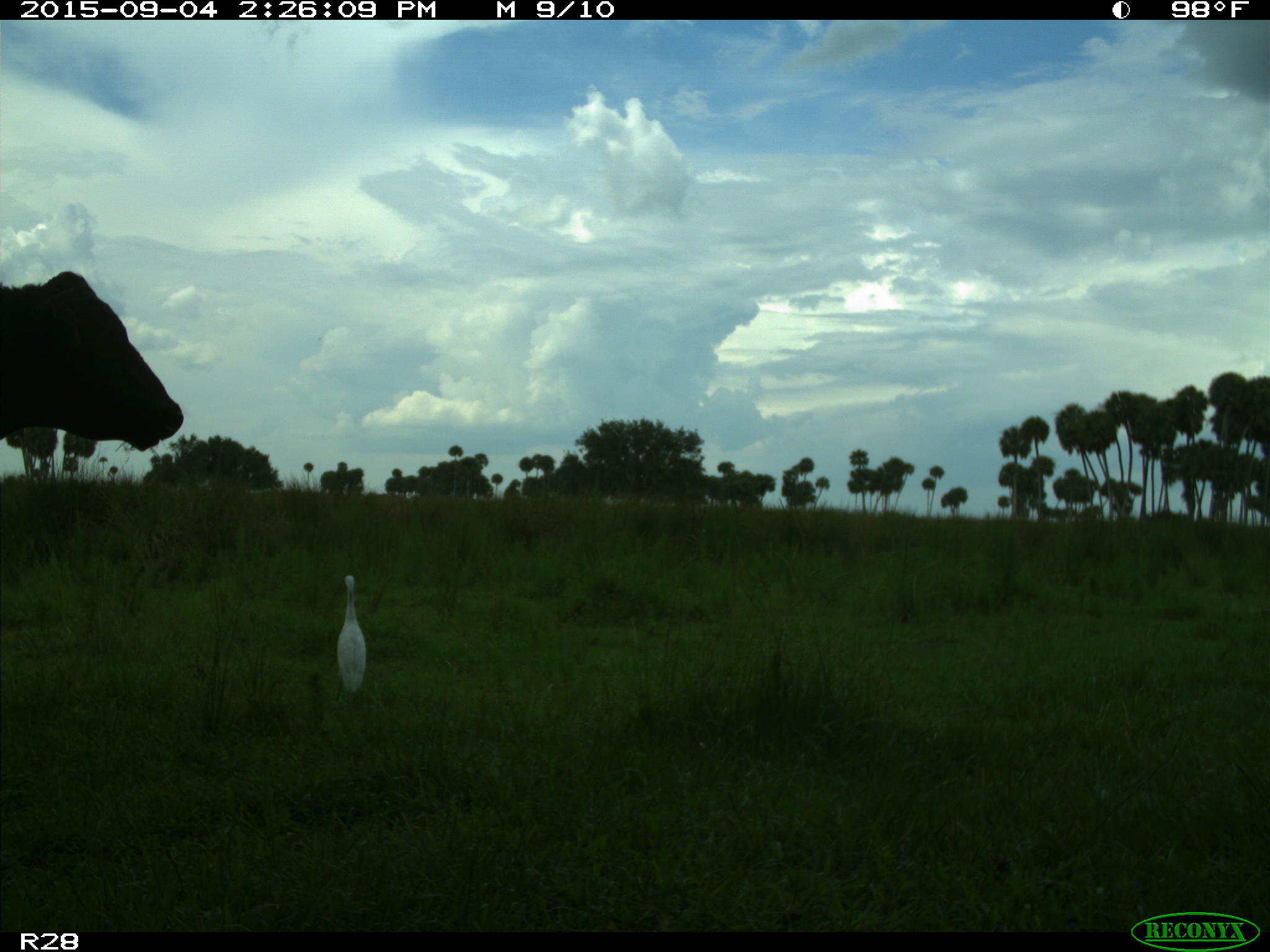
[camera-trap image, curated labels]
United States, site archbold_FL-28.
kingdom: Animalia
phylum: Chordata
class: Mammalia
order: Artiodactyla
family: Bovidae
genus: Bos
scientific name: Bos taurus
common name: domestic cow